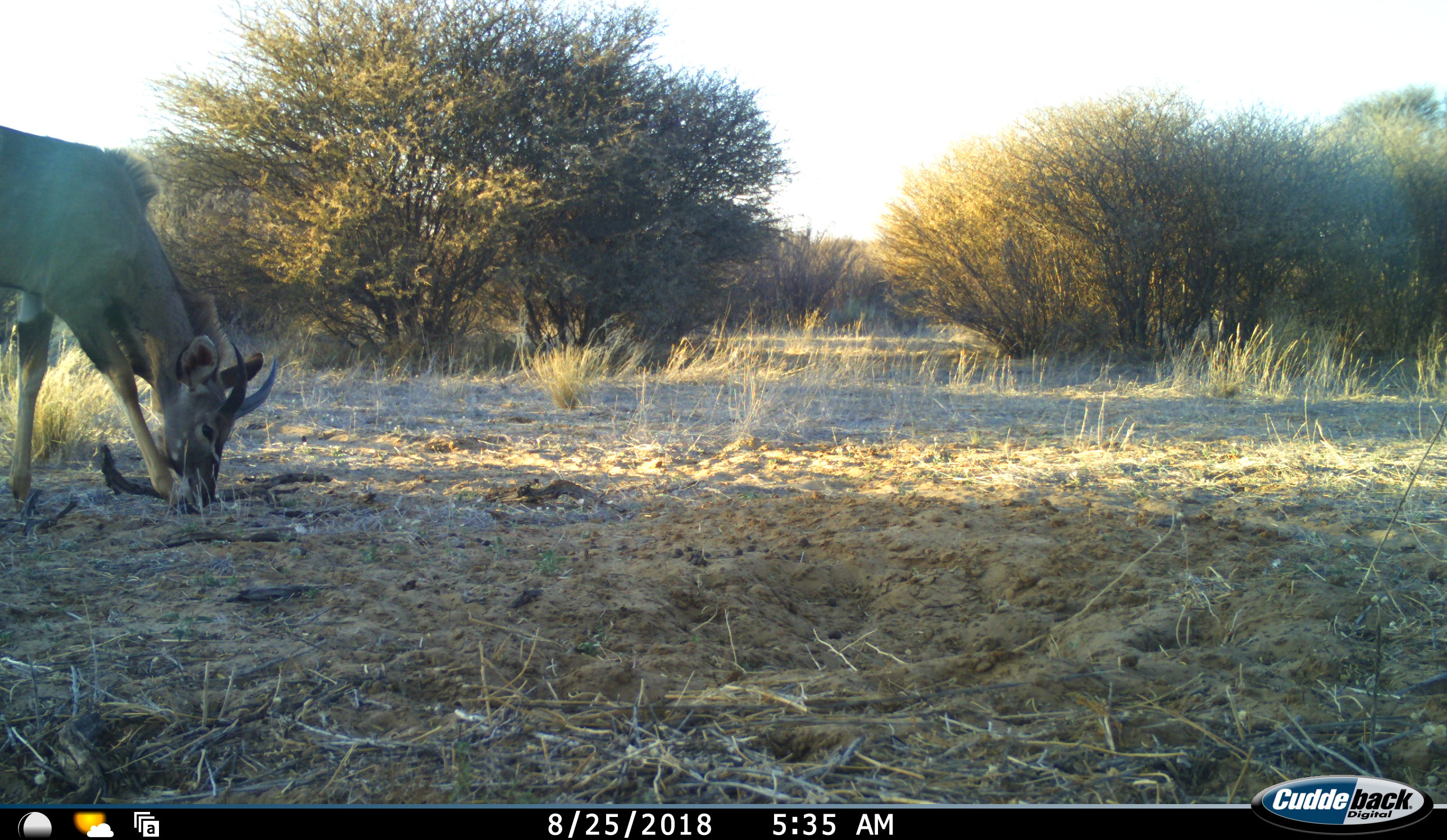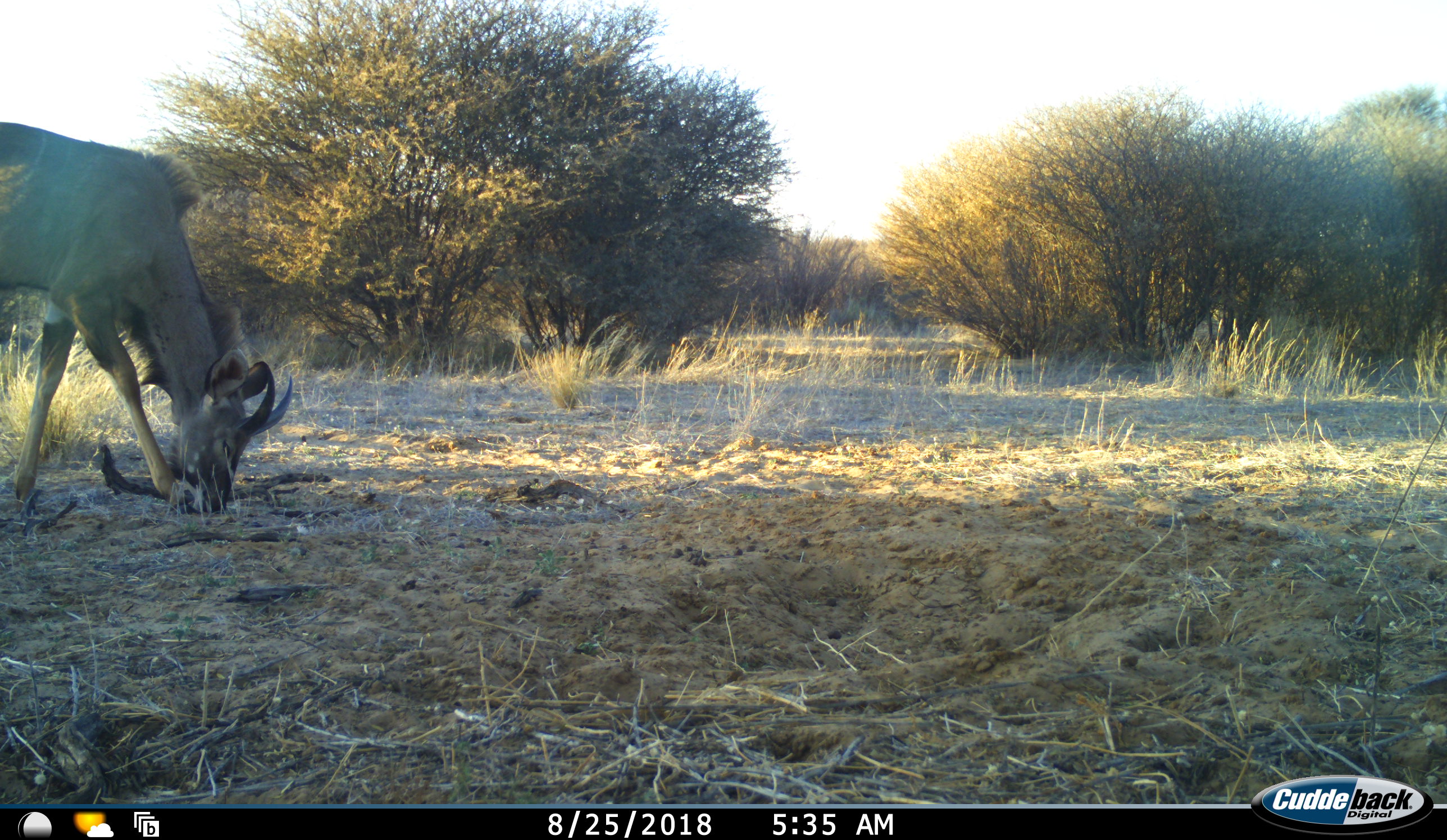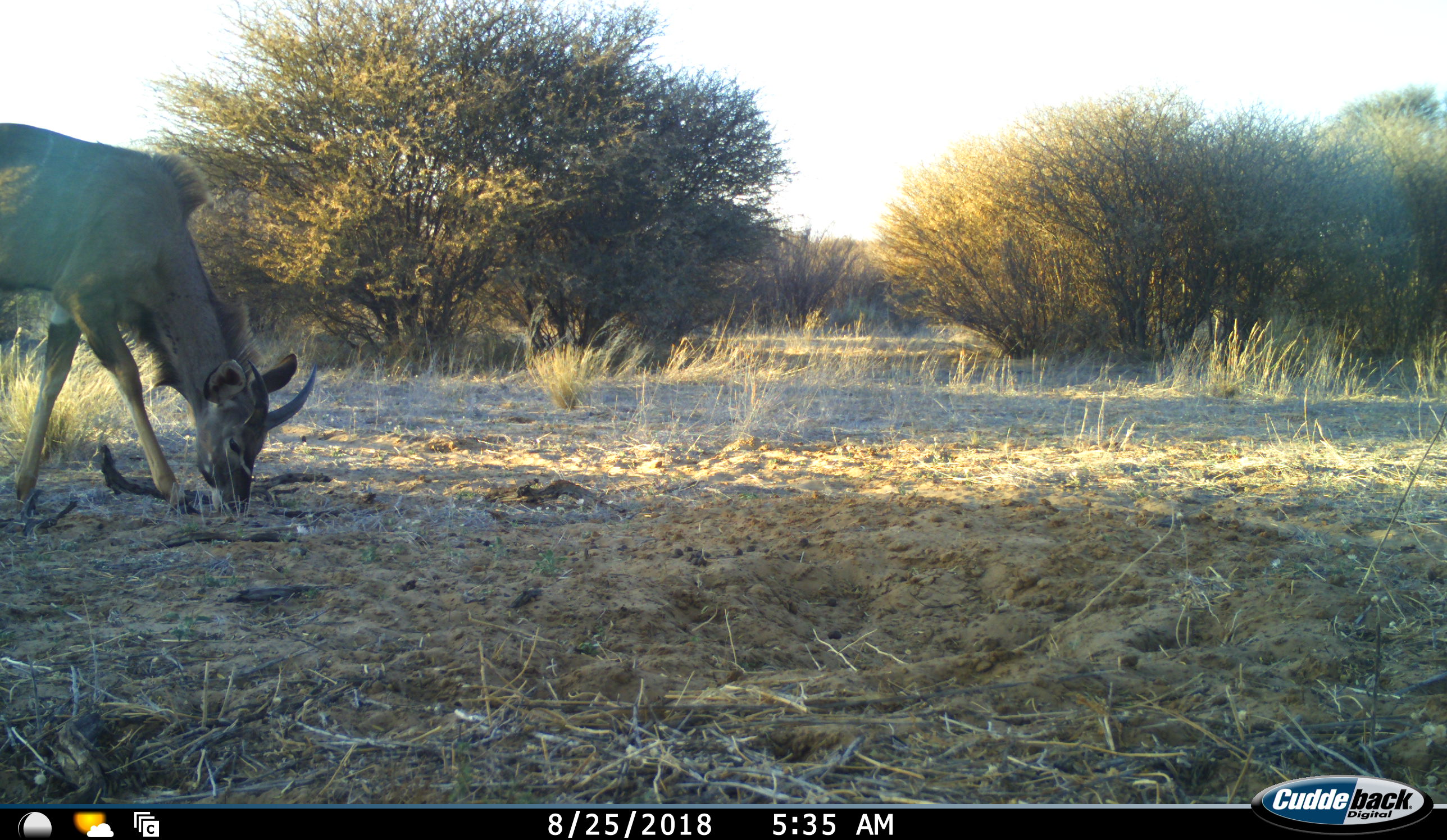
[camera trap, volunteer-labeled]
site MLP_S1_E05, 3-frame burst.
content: unidentified animal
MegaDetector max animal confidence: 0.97